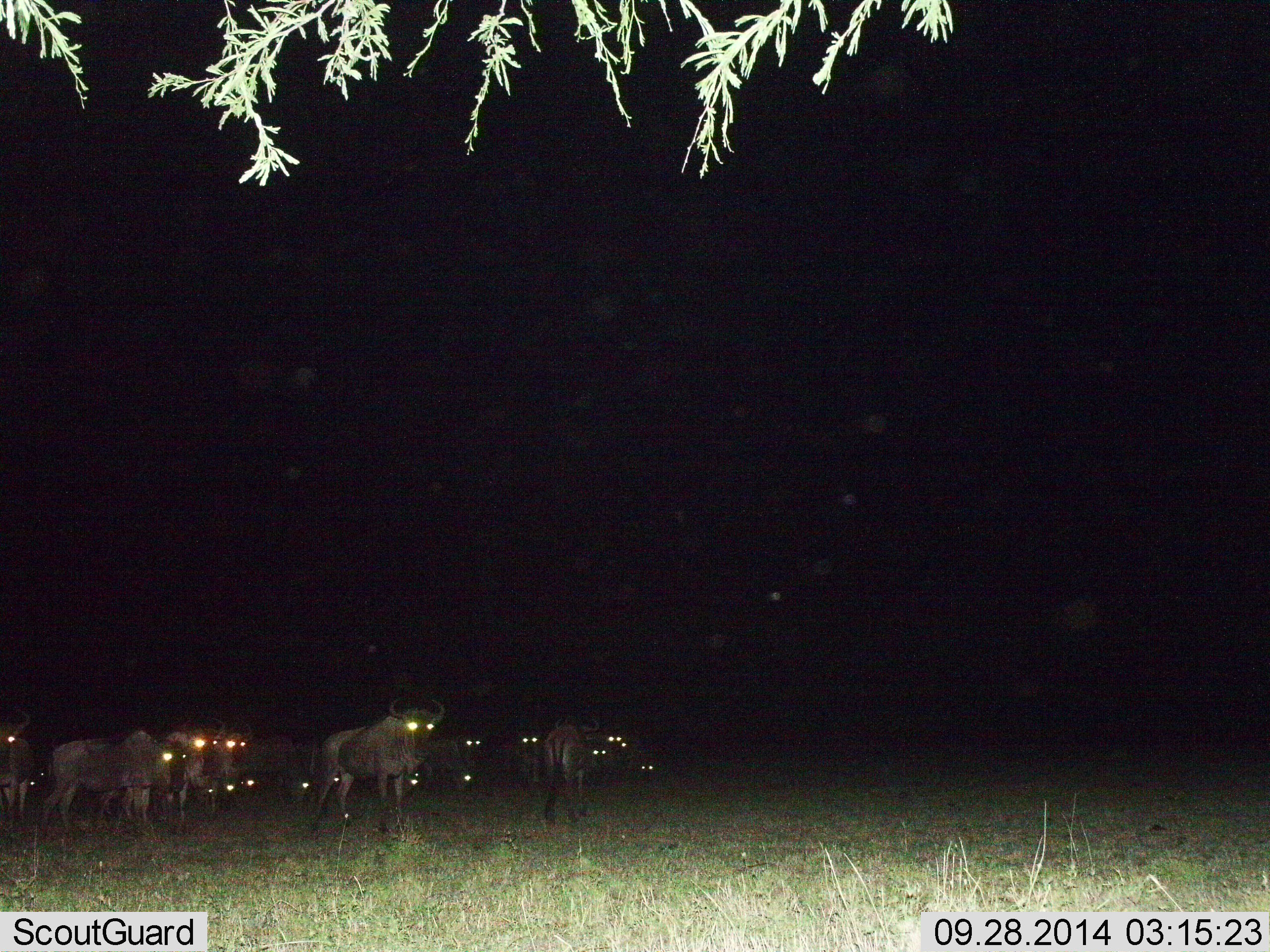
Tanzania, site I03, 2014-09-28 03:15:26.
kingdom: Animalia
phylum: Chordata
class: Mammalia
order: Artiodactyla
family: Bovidae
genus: Connochaetes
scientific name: Connochaetes taurinus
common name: blue wildebeest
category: wildebeest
Wildebeest (blue wildebeest) (Connochaetes taurinus), count 11-50. Behavior (volunteer vote fractions): standing 70%, resting 10%, moving 20%, interacting 0%. Young present (vote fraction): 10%. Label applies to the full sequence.